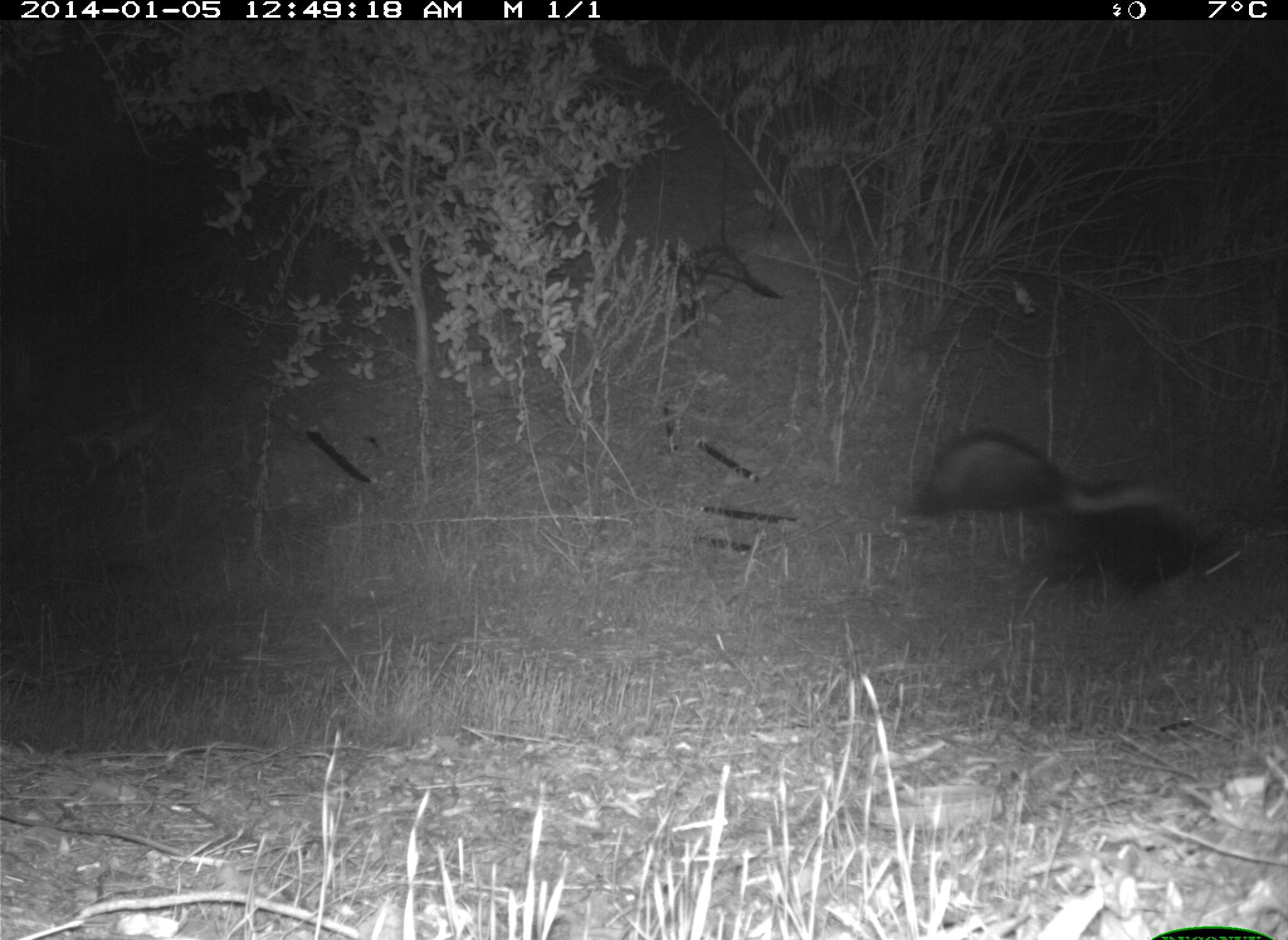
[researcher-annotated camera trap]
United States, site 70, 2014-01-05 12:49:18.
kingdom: Animalia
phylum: Chordata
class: Mammalia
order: Carnivora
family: Mephitidae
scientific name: Mephitidae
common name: skunk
Skunk (Mephitidae).